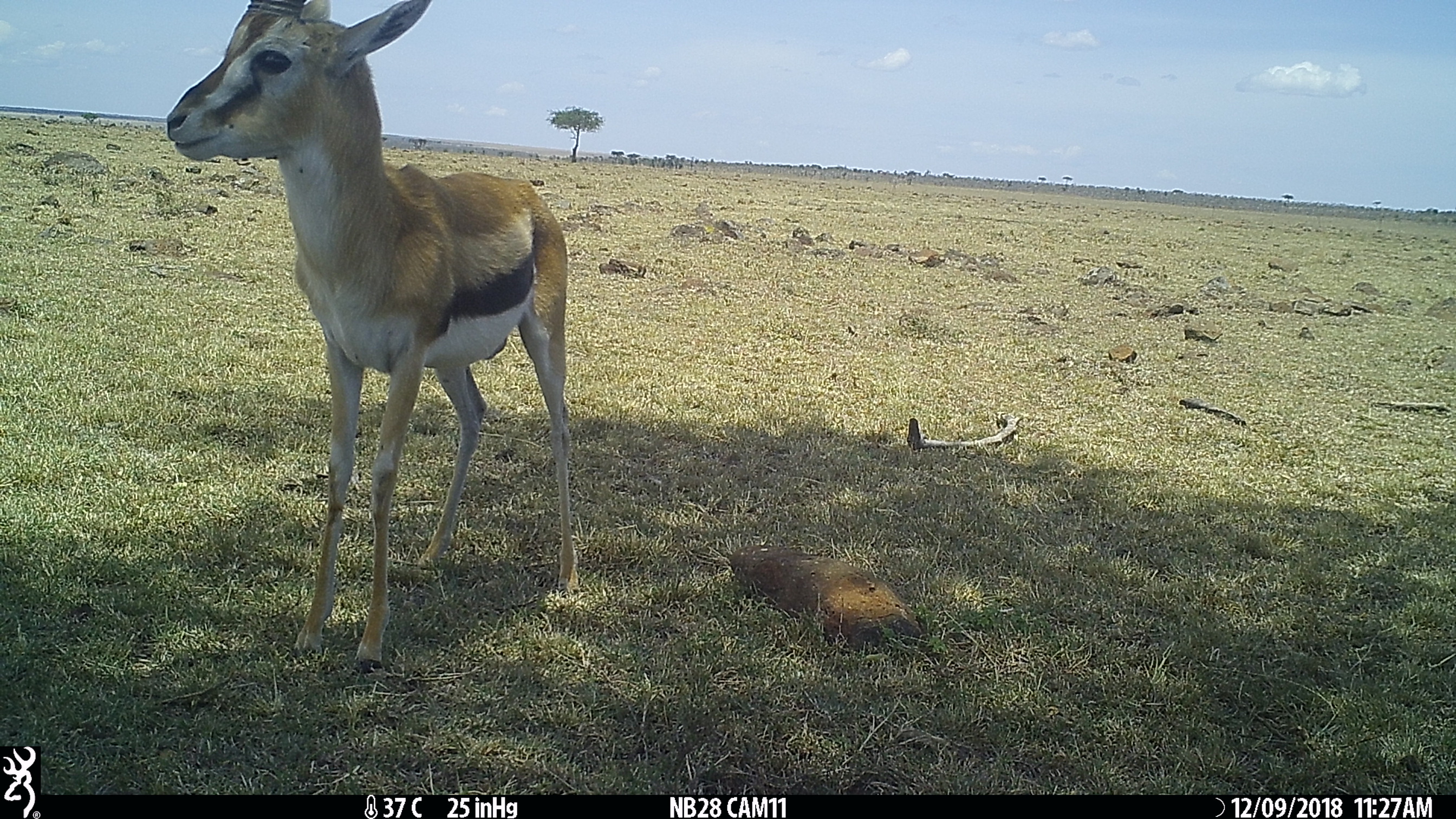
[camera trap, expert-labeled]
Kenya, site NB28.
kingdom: Animalia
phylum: Chordata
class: Mammalia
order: Artiodactyla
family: Bovidae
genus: Eudorcas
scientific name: Eudorcas thomsonii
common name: thomon's gazelle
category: gazelle thomsons